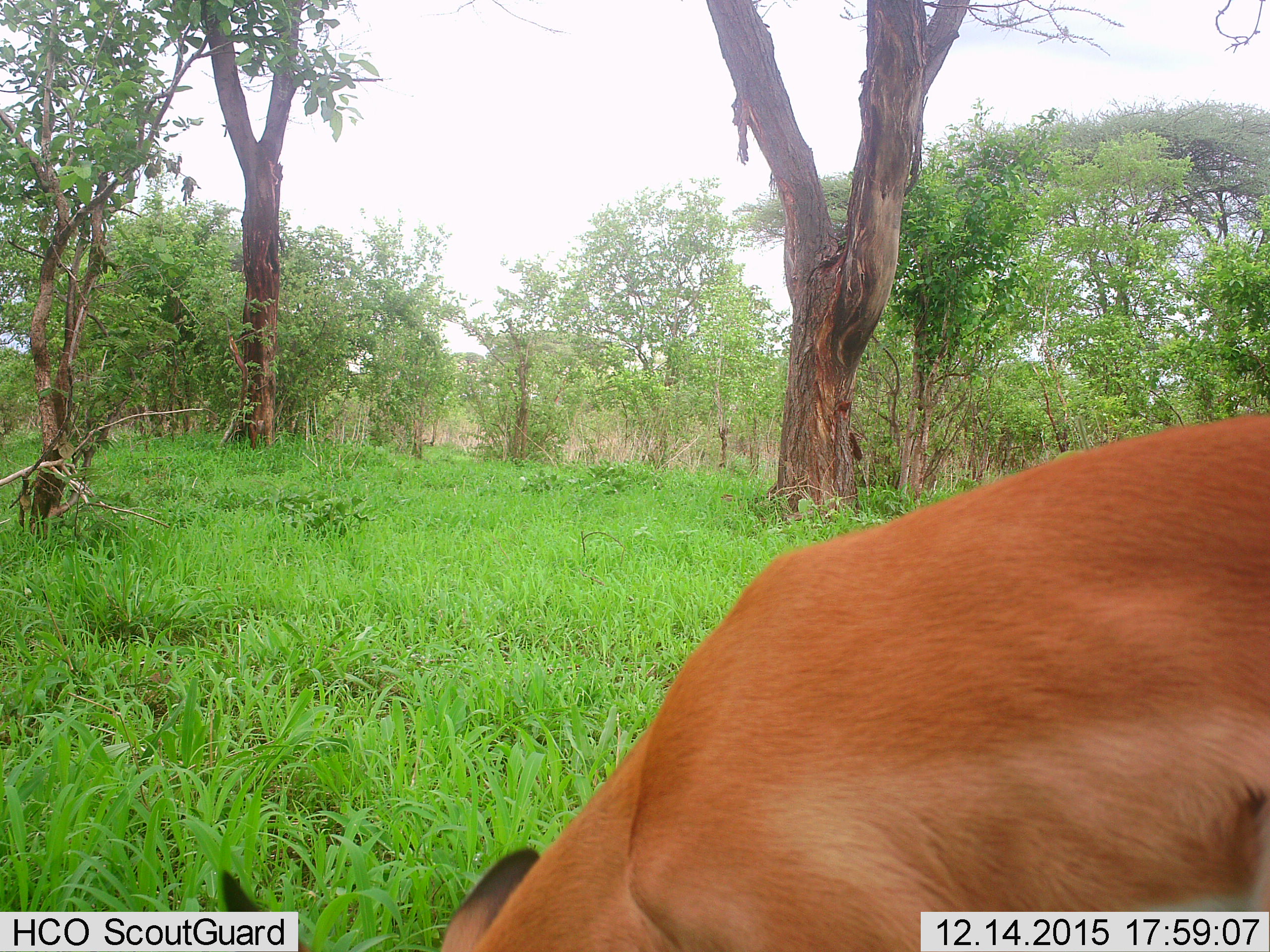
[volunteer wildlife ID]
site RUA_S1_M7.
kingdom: Animalia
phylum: Chordata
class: Mammalia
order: Artiodactyla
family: Bovidae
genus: Aepyceros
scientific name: Aepyceros melampus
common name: impala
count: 1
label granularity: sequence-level